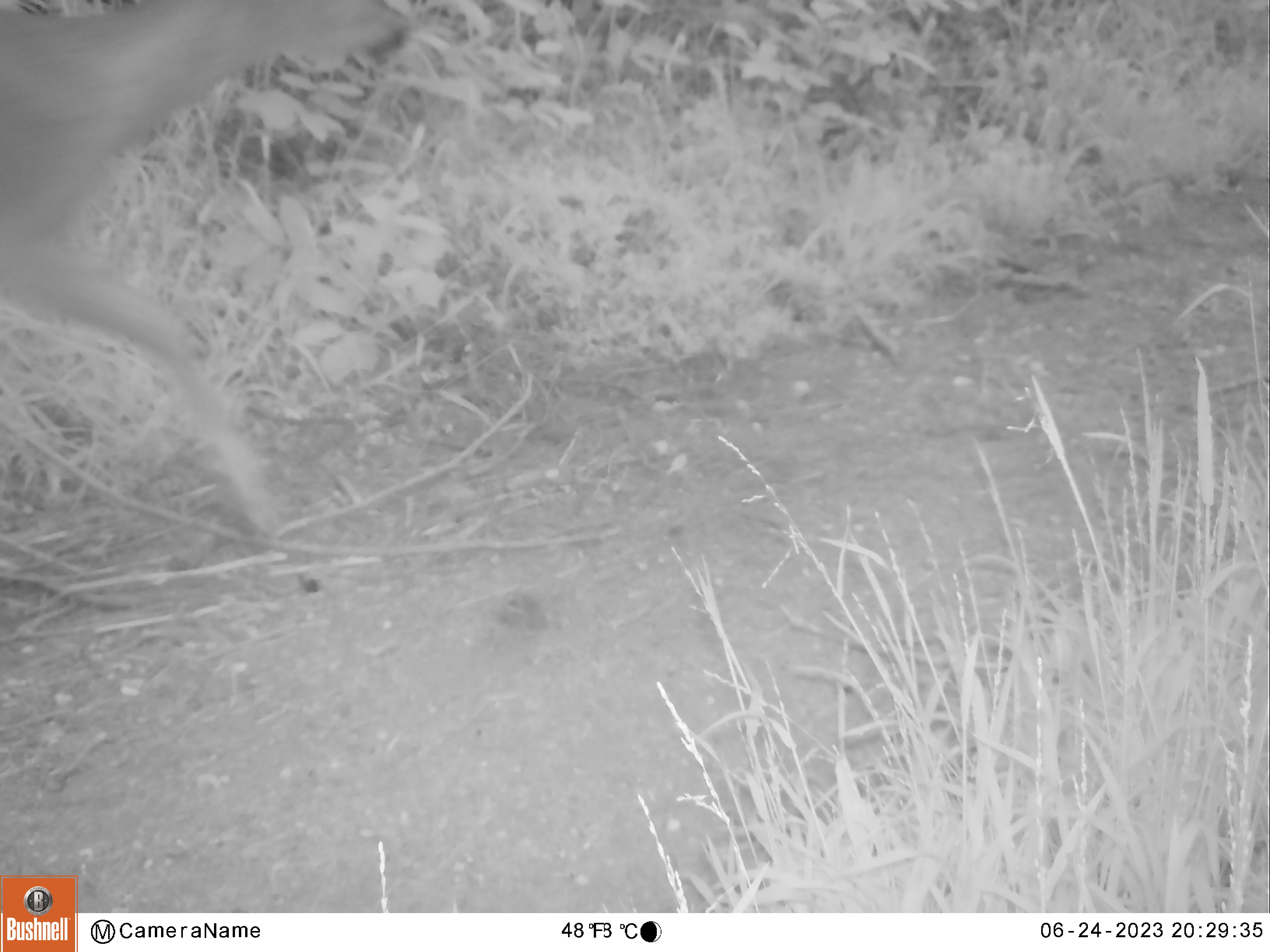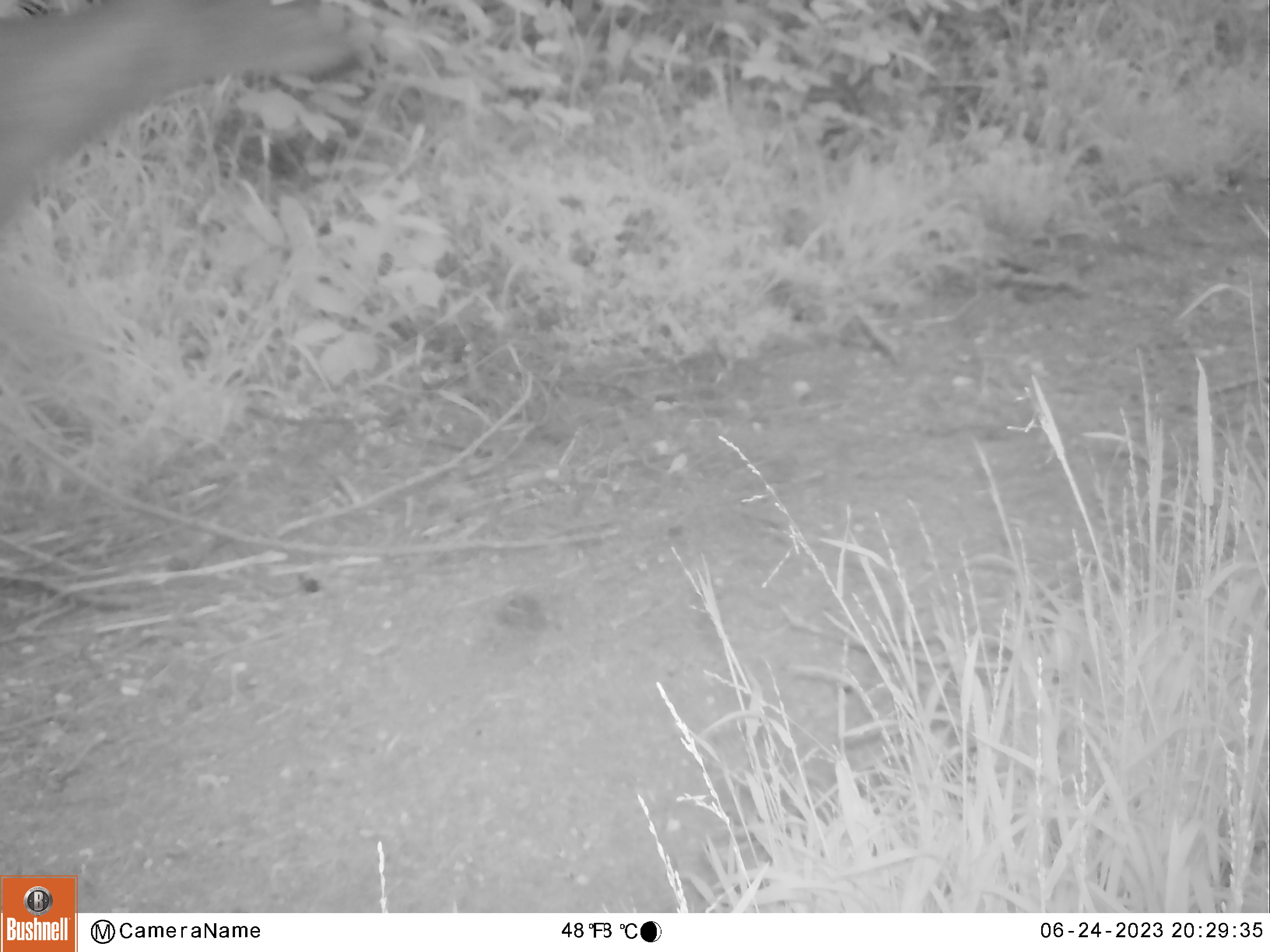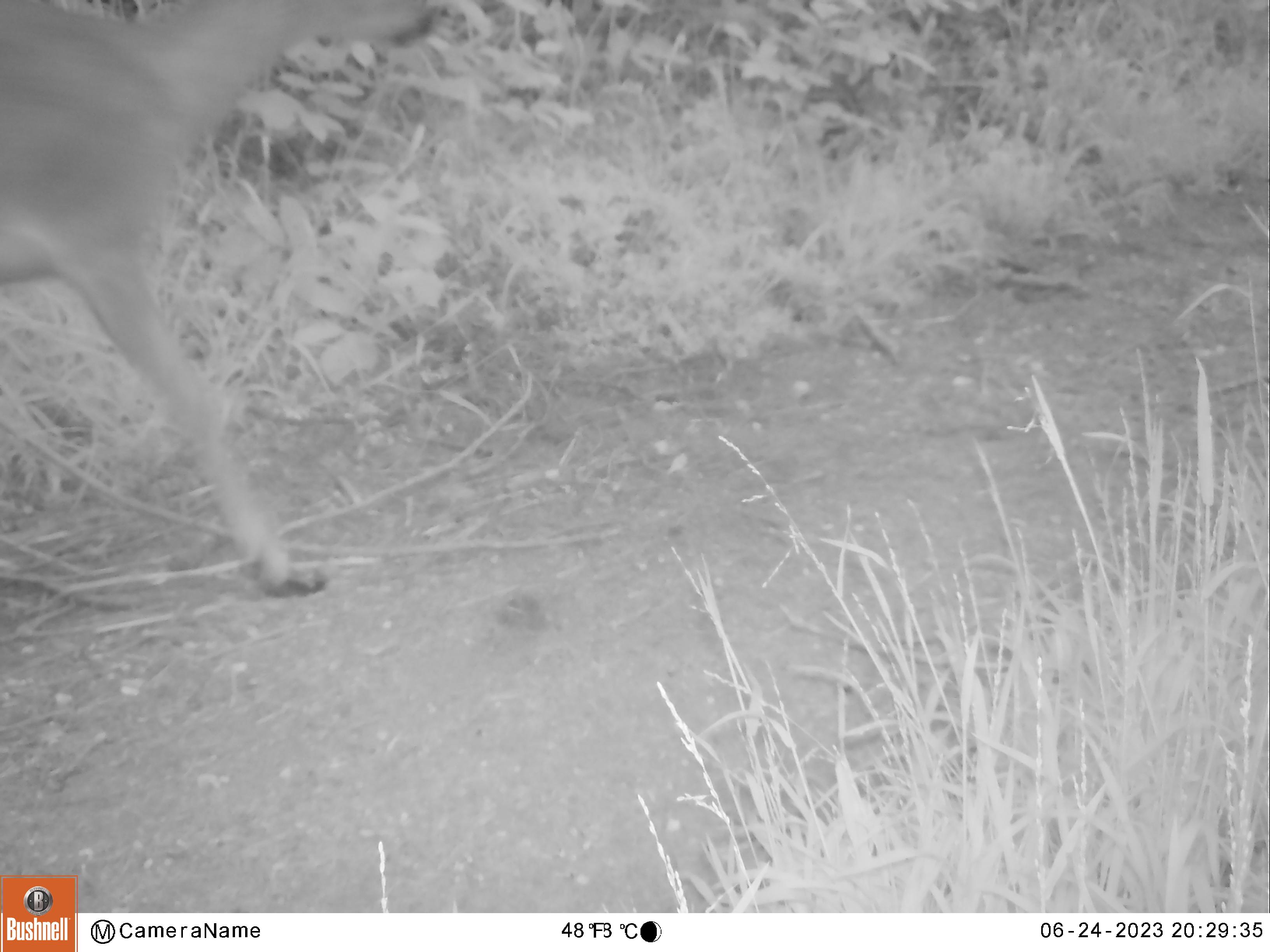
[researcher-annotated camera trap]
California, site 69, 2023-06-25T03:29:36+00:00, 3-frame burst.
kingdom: Animalia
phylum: Chordata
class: Mammalia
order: Artiodactyla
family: Cervidae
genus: Odocoileus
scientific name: Odocoileus hemionus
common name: mule deer